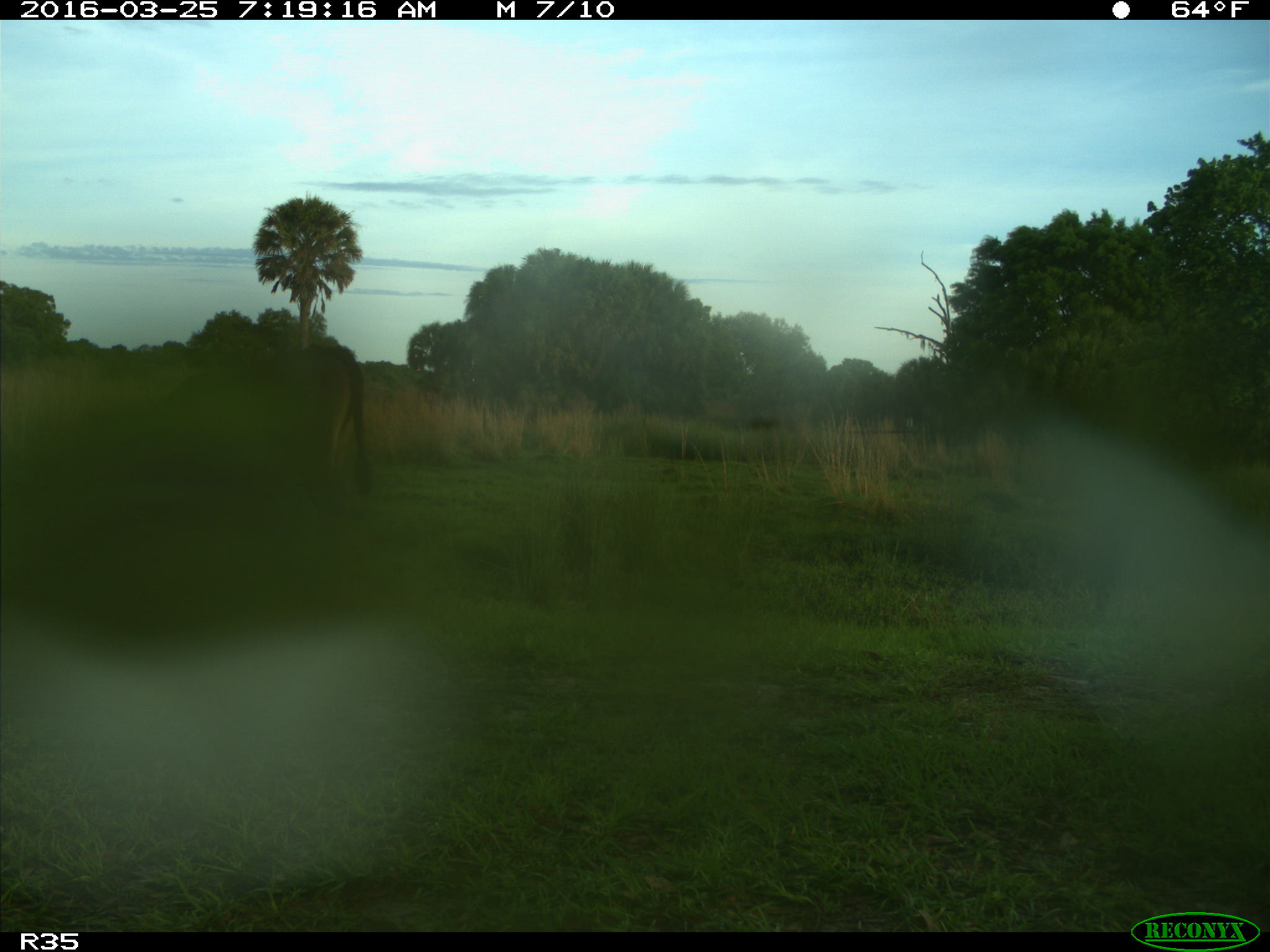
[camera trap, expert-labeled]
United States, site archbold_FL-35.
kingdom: Animalia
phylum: Chordata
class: Mammalia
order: Artiodactyla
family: Bovidae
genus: Bos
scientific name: Bos taurus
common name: domestic cow